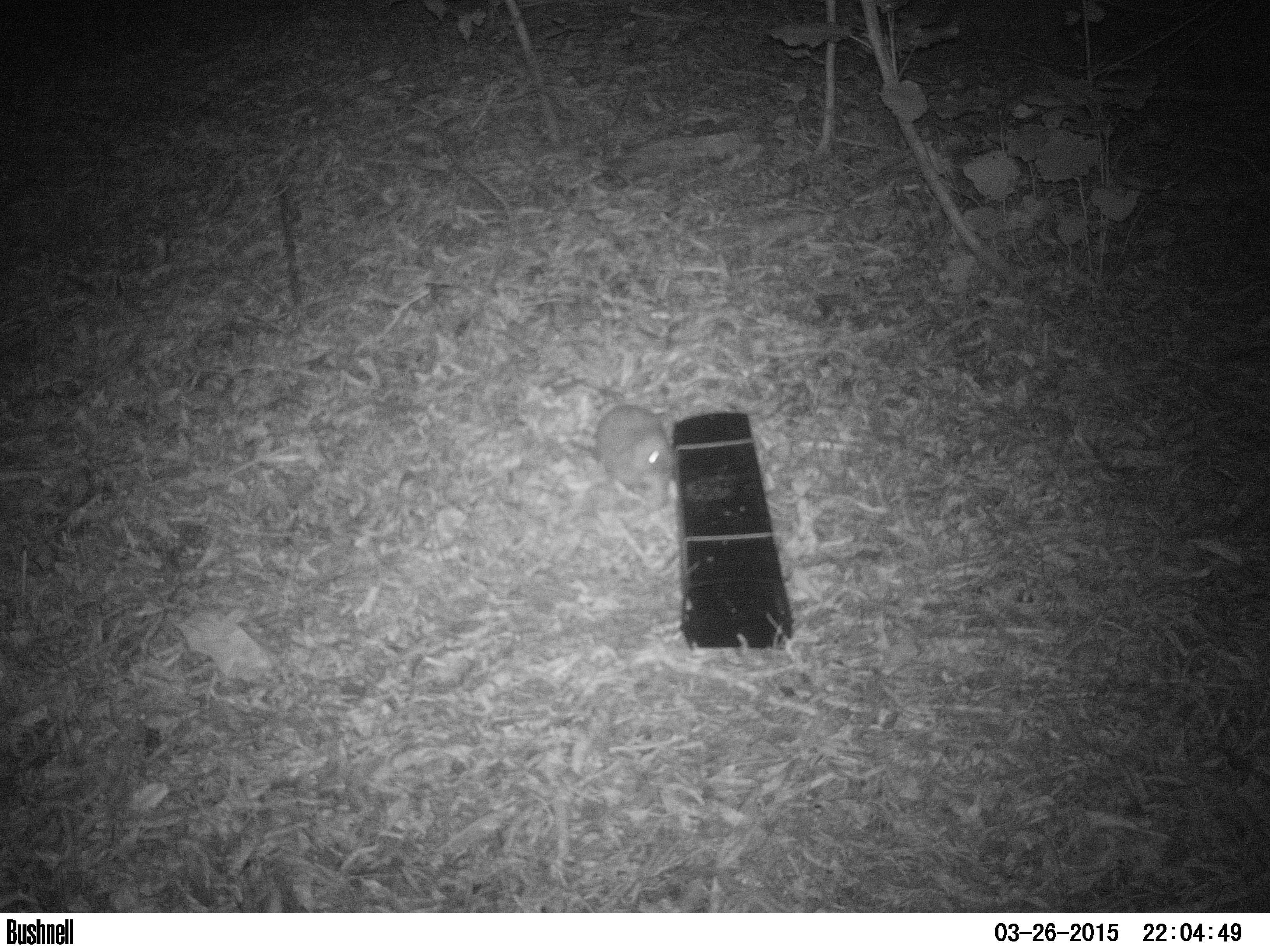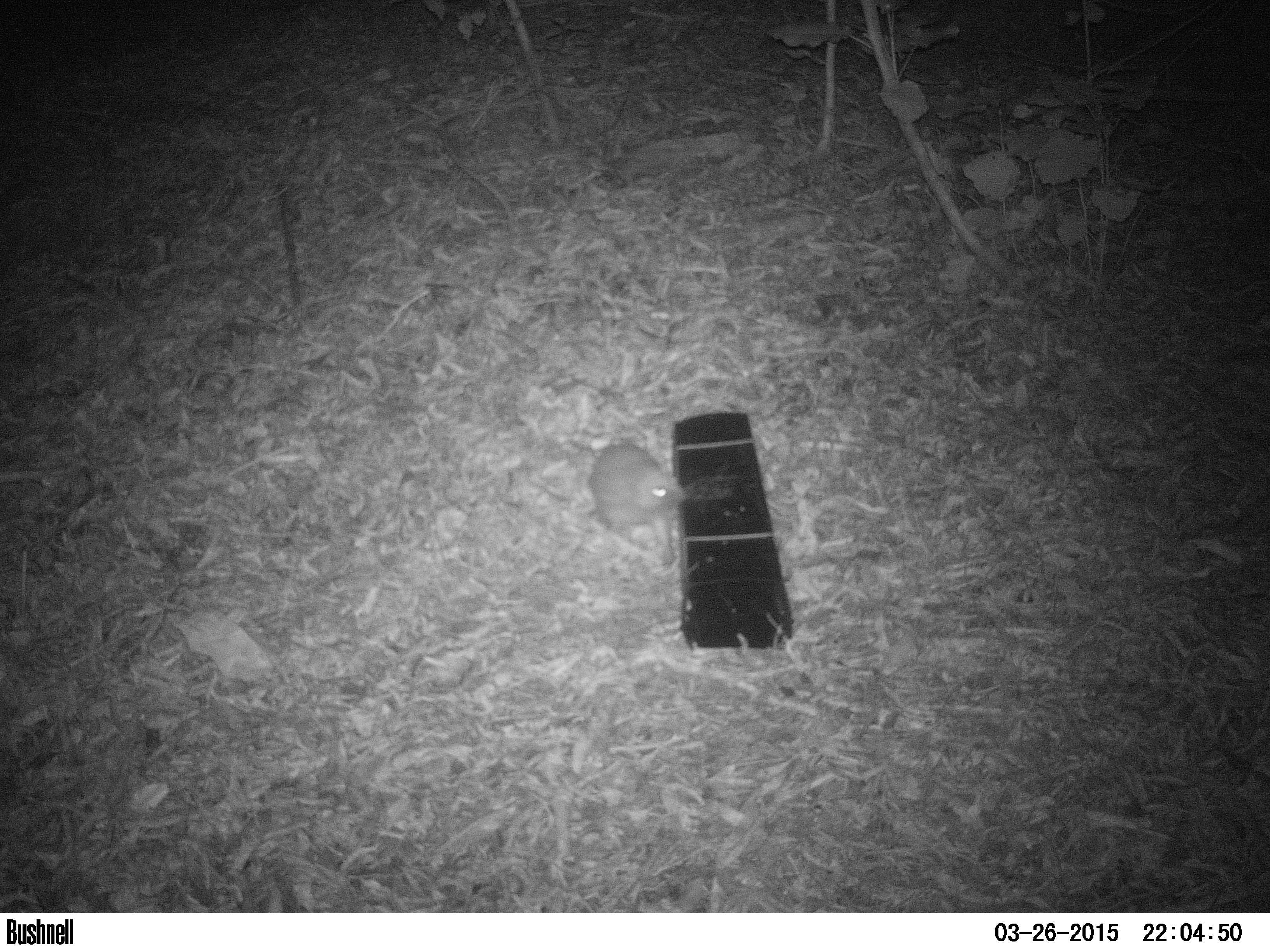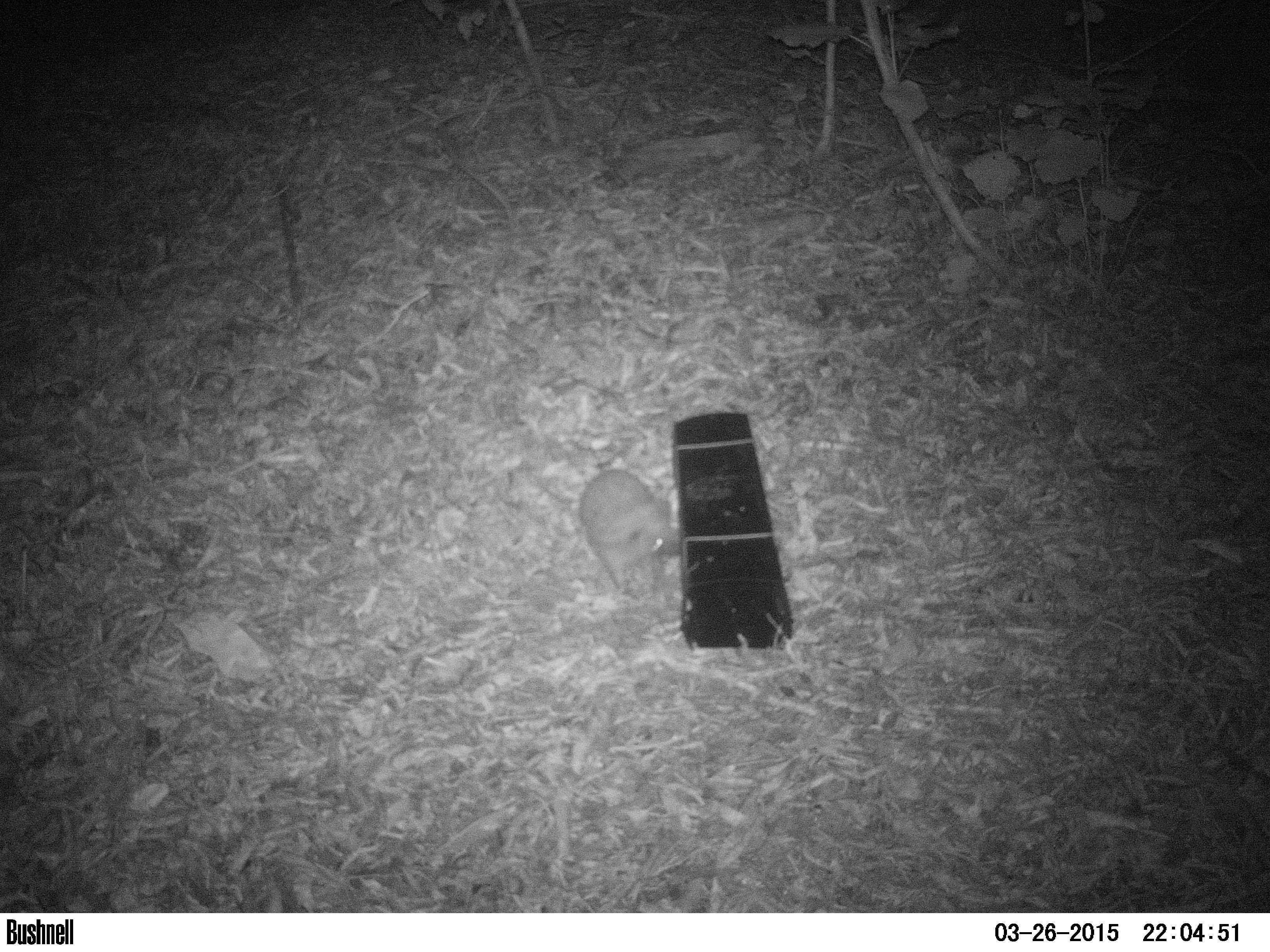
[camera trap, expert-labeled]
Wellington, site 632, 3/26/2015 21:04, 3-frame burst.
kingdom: Animalia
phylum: Chordata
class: Mammalia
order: Eulipotyphla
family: Erinaceidae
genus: Erinaceus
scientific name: Erinaceus europaeus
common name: hedgehog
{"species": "hedgehog (Erinaceus europaeus)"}